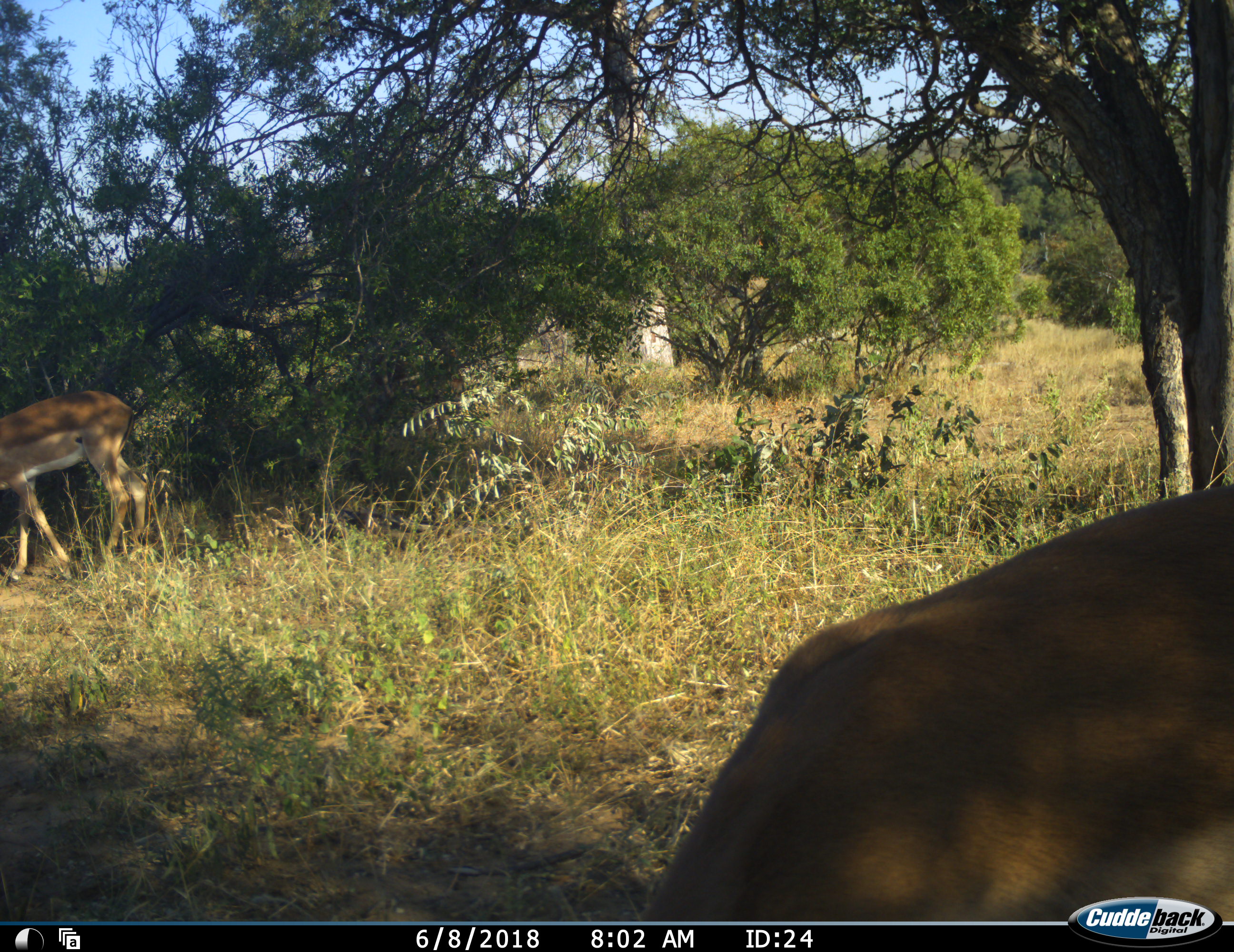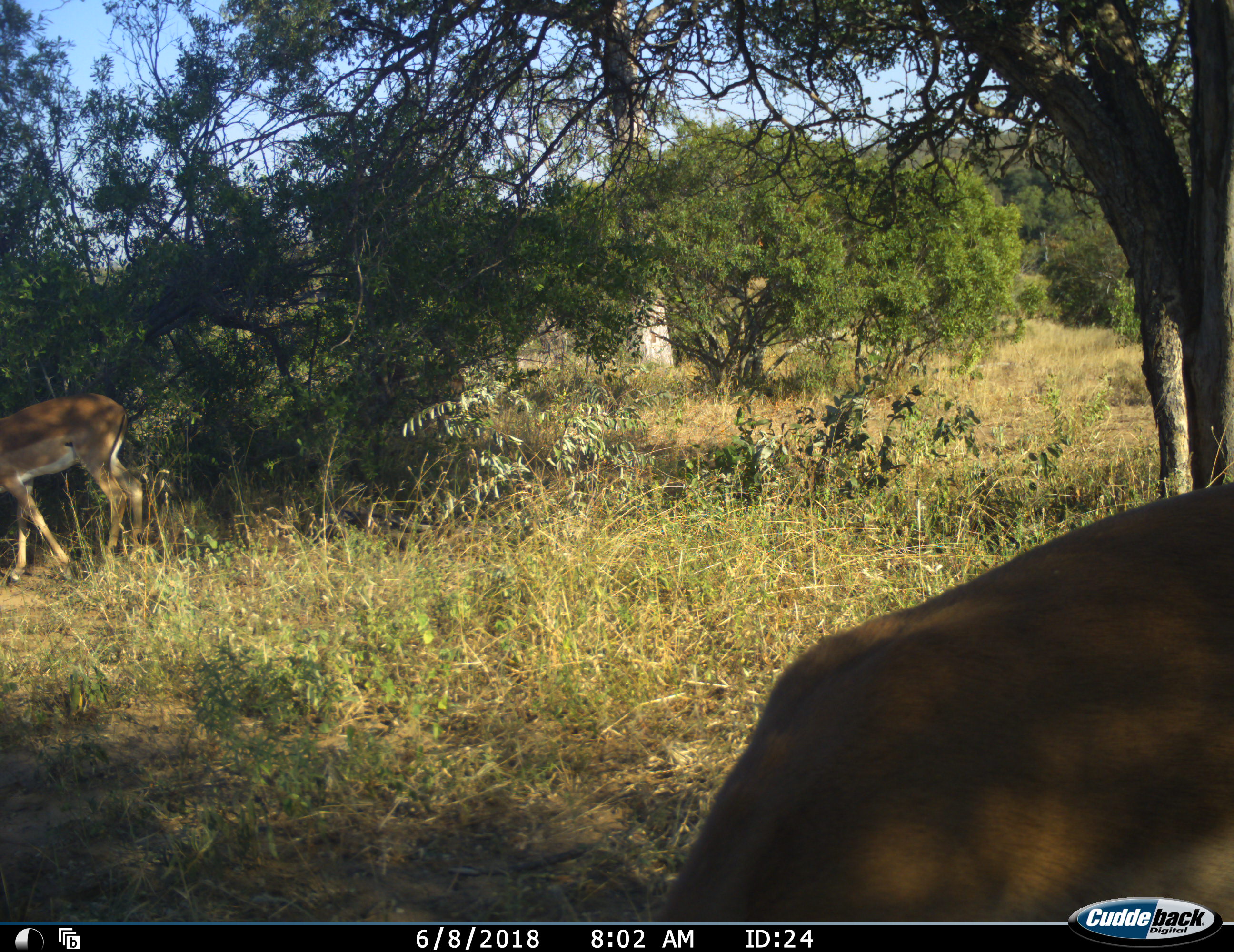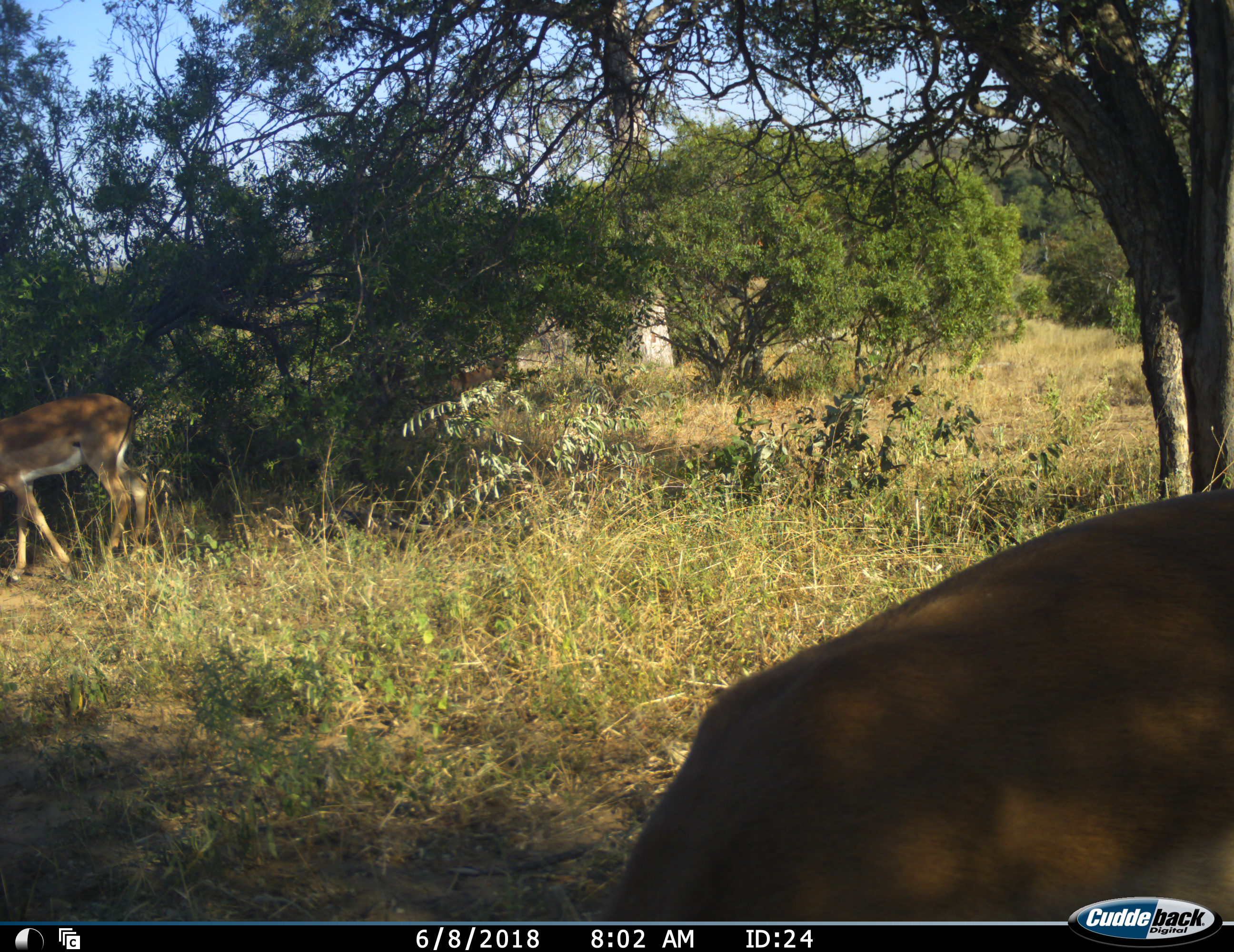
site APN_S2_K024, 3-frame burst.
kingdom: Animalia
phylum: Chordata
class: Mammalia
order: Artiodactyla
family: Bovidae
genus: Aepyceros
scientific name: Aepyceros melampus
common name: impala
Impala (Aepyceros melampus), count 3. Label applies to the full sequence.